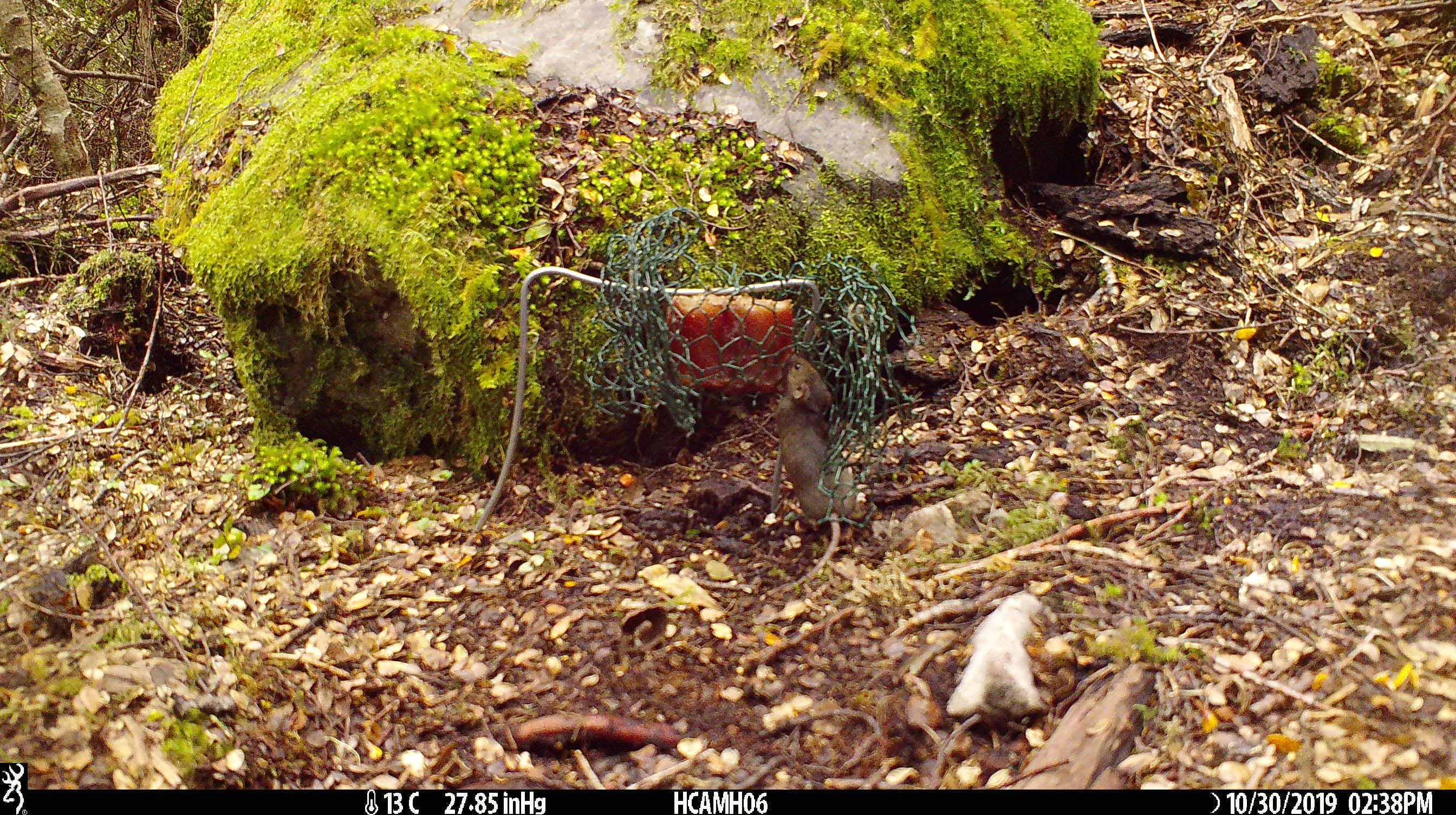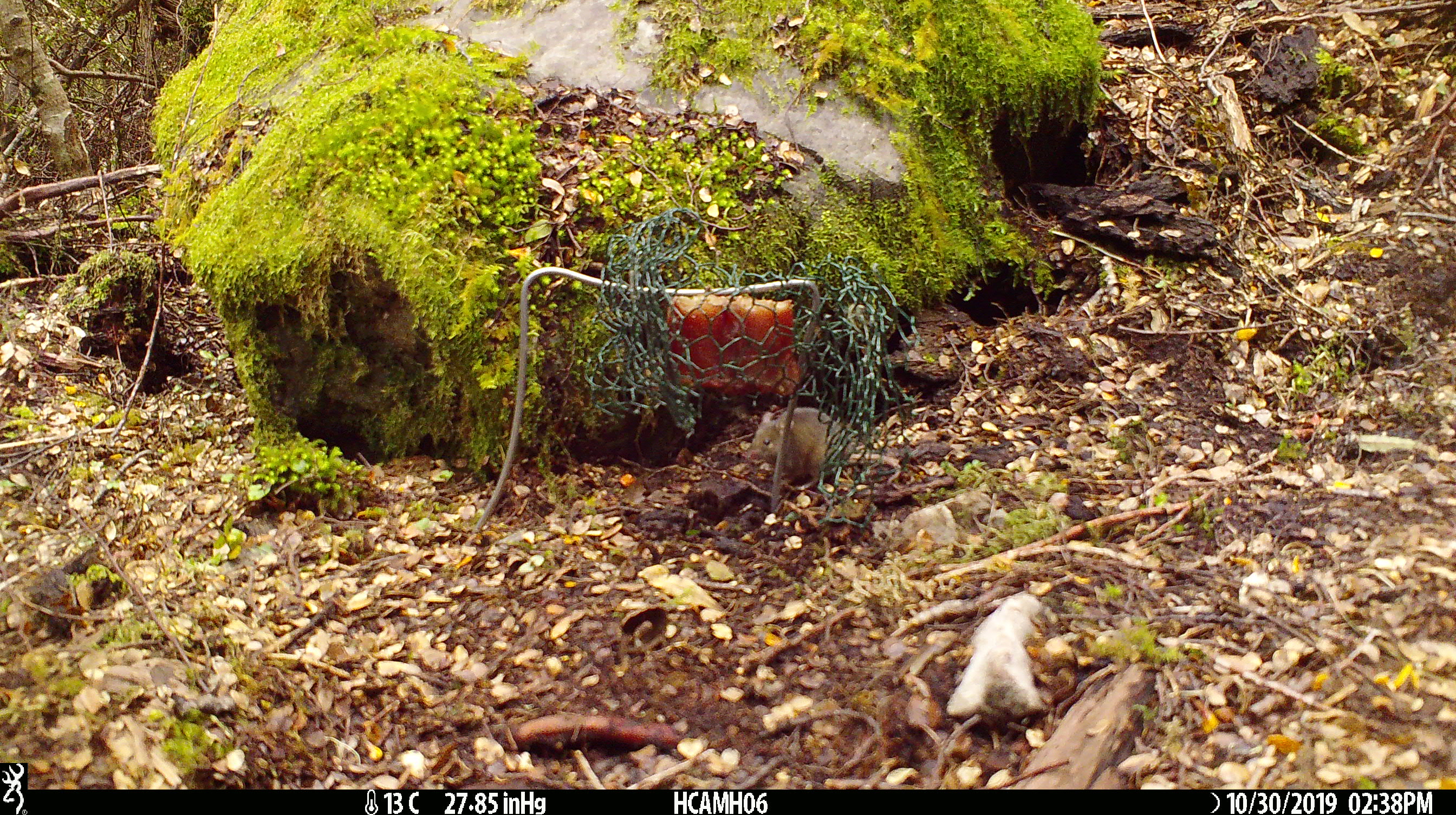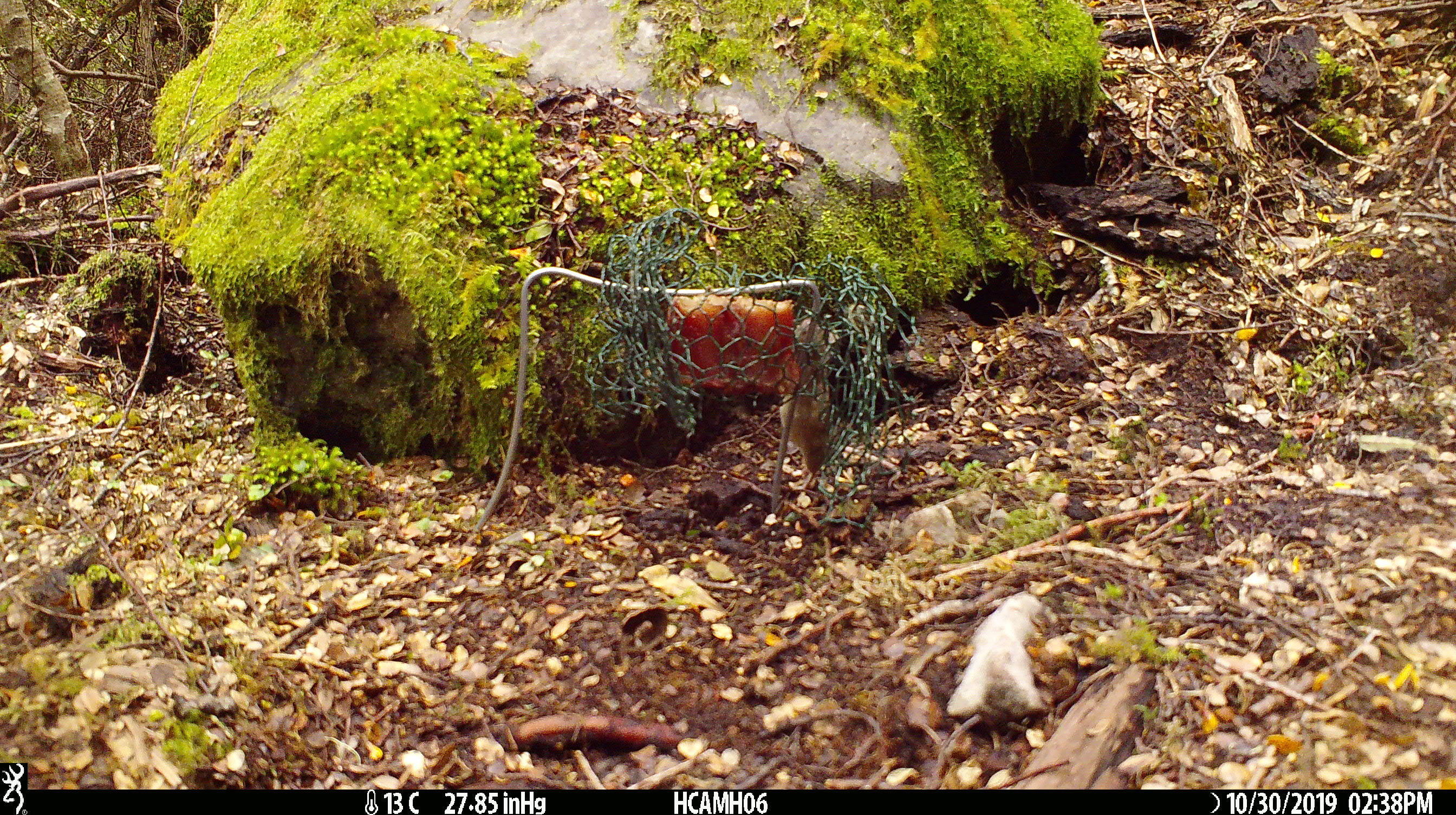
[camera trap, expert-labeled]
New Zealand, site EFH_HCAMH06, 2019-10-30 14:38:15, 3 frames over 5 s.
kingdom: Animalia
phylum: Chordata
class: Mammalia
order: Rodentia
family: Muridae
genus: Mus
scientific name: Mus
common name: mouse